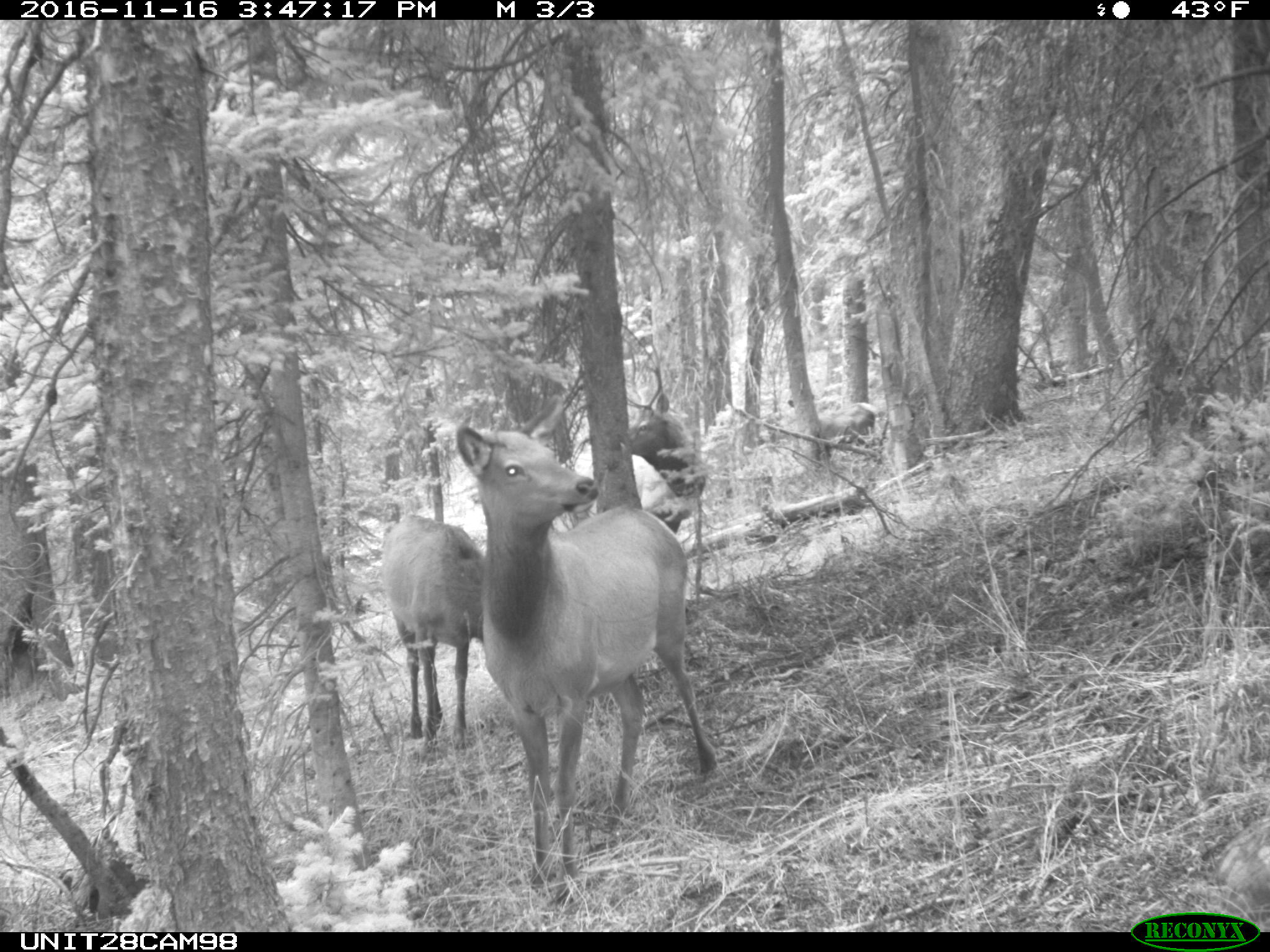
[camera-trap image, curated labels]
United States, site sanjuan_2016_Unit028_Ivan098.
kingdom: Animalia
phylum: Chordata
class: Mammalia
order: Artiodactyla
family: Cervidae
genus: Cervus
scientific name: Cervus elaphus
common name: red deer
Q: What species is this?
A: Cervus elaphus (red deer).